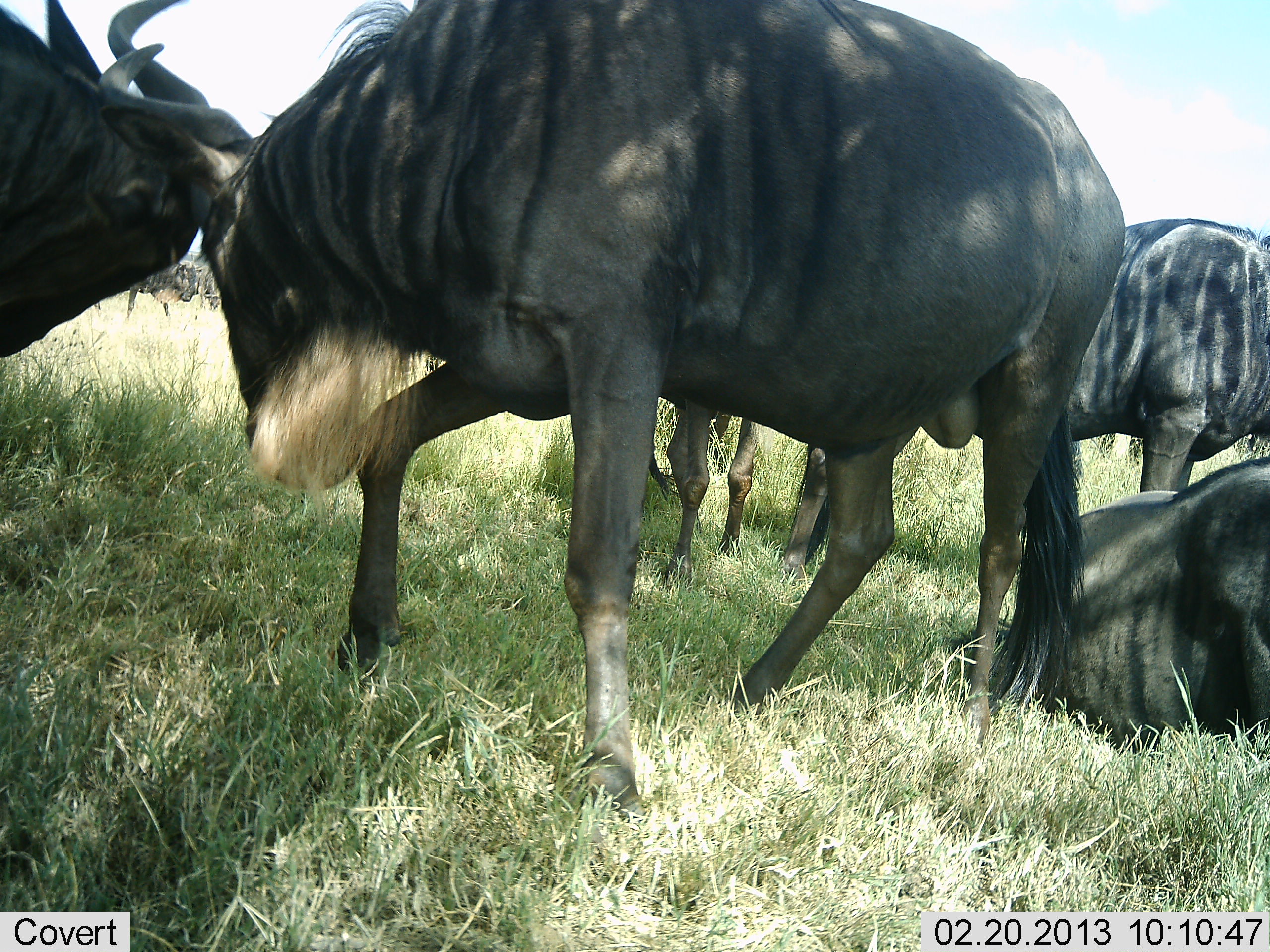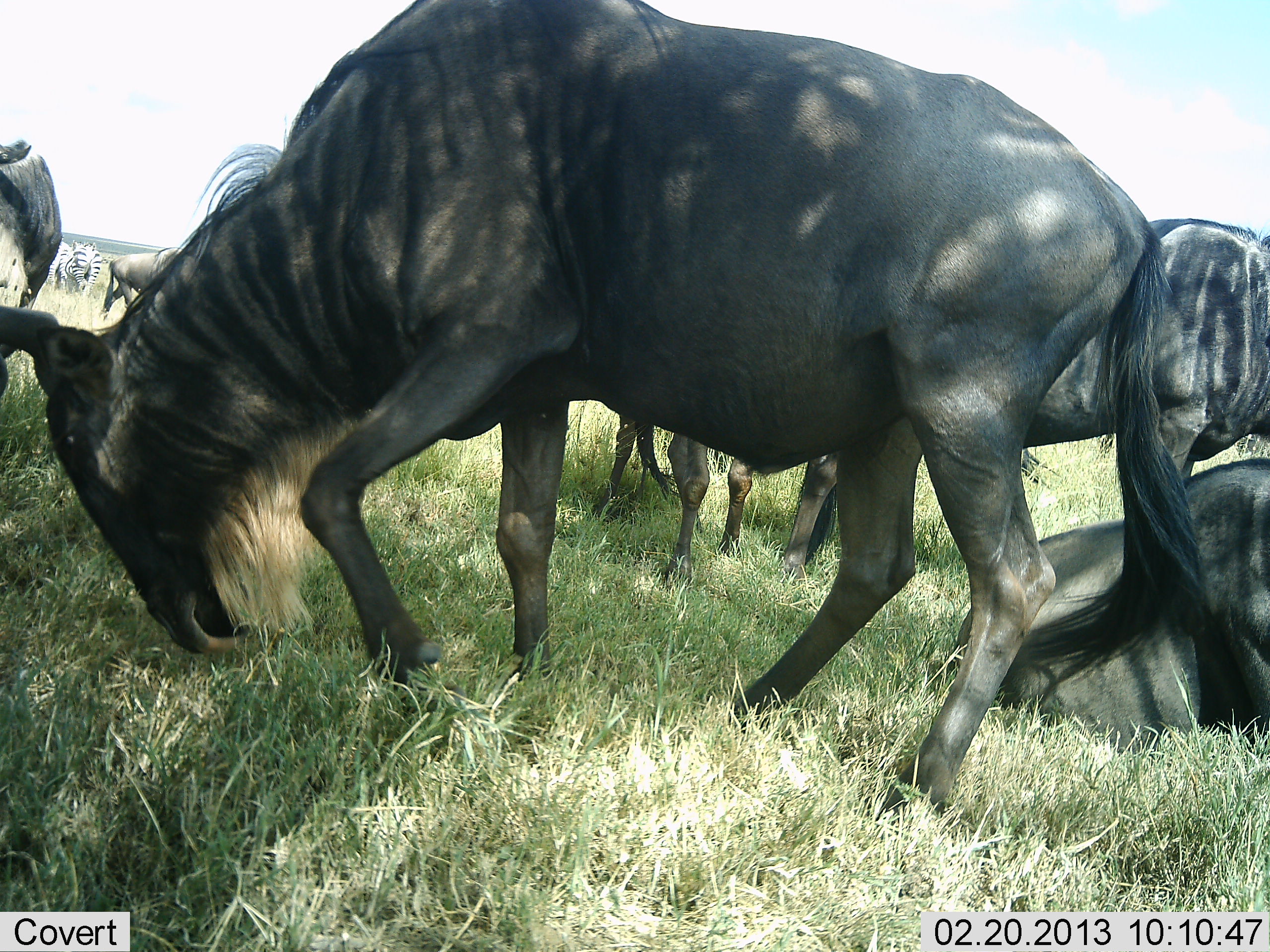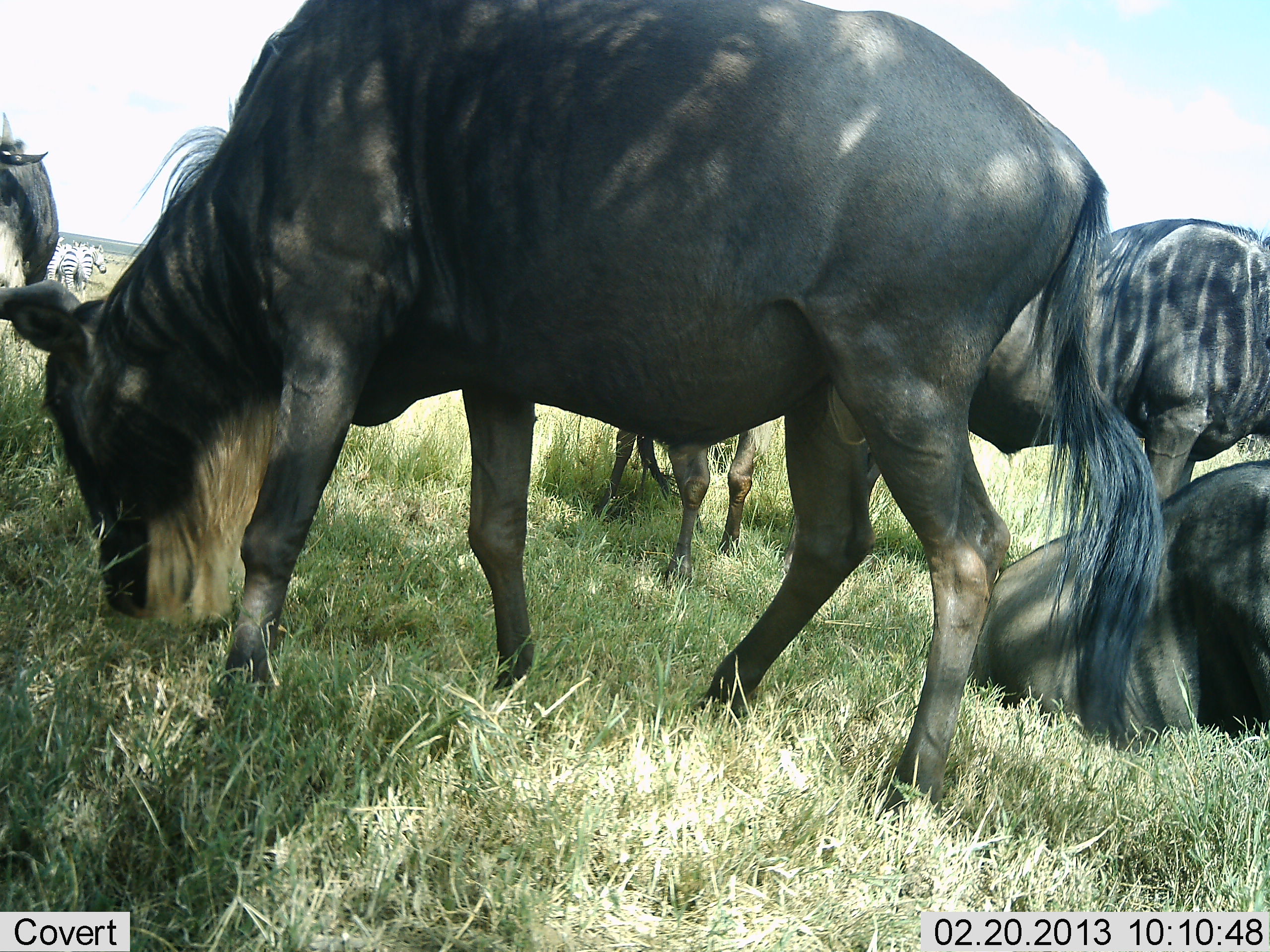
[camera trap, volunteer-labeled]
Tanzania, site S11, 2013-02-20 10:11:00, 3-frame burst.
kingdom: Animalia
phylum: Chordata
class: Mammalia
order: Artiodactyla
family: Bovidae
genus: Connochaetes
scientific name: Connochaetes taurinus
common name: blue wildebeest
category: wildebeest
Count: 6.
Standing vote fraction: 71%.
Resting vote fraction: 82%.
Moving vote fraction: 29%.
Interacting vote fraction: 57%.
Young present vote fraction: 0%.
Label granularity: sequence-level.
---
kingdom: Animalia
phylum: Chordata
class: Mammalia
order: Perissodactyla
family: Equidae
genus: Equus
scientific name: Equus quagga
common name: plains zebra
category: zebra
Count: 2.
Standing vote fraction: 89%.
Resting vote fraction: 0%.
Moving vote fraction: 11%.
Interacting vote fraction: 0%.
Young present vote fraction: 0%.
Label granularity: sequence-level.